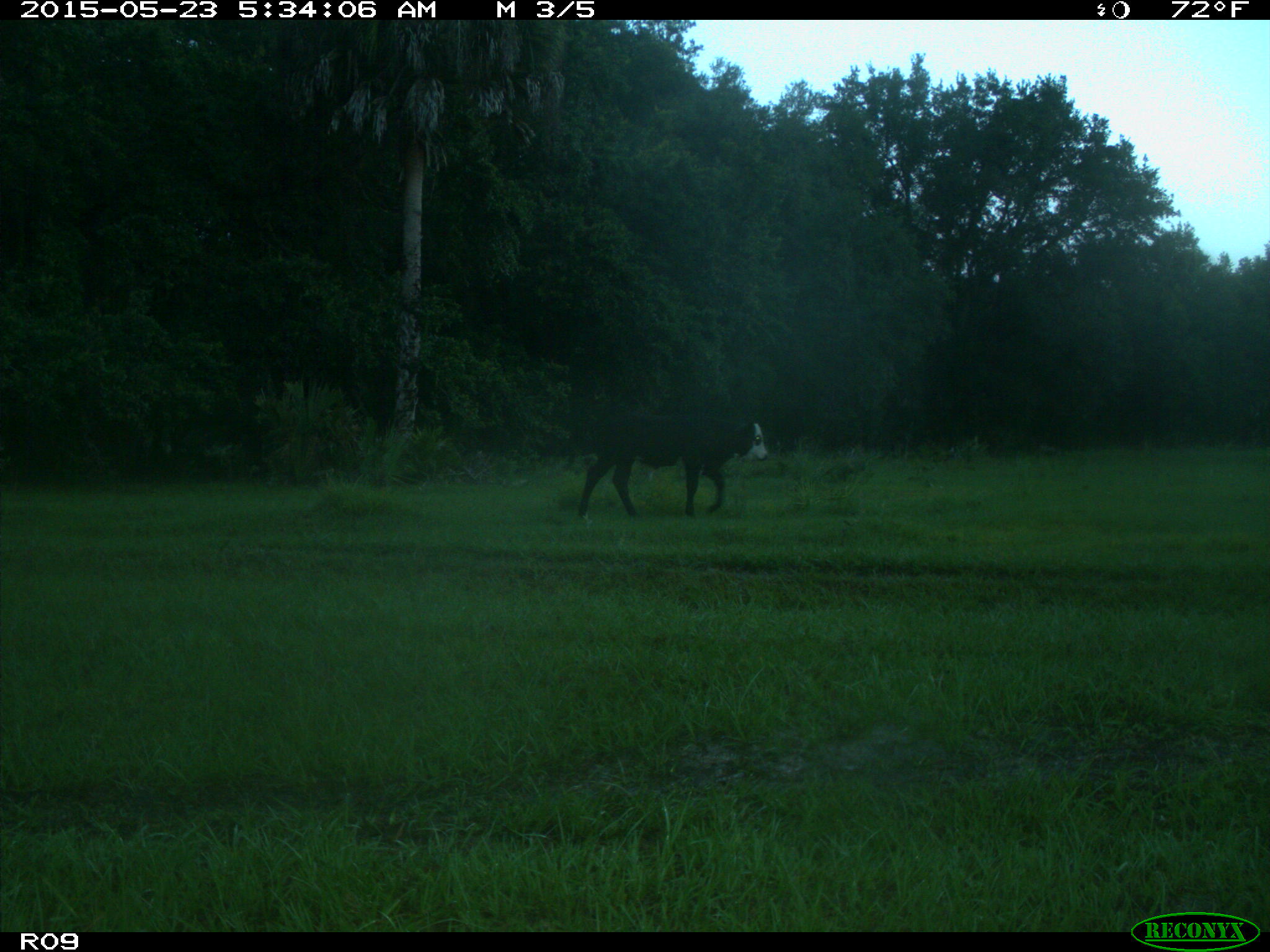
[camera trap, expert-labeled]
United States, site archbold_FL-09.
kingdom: Animalia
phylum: Chordata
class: Mammalia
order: Artiodactyla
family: Bovidae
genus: Bos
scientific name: Bos taurus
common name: domestic cow